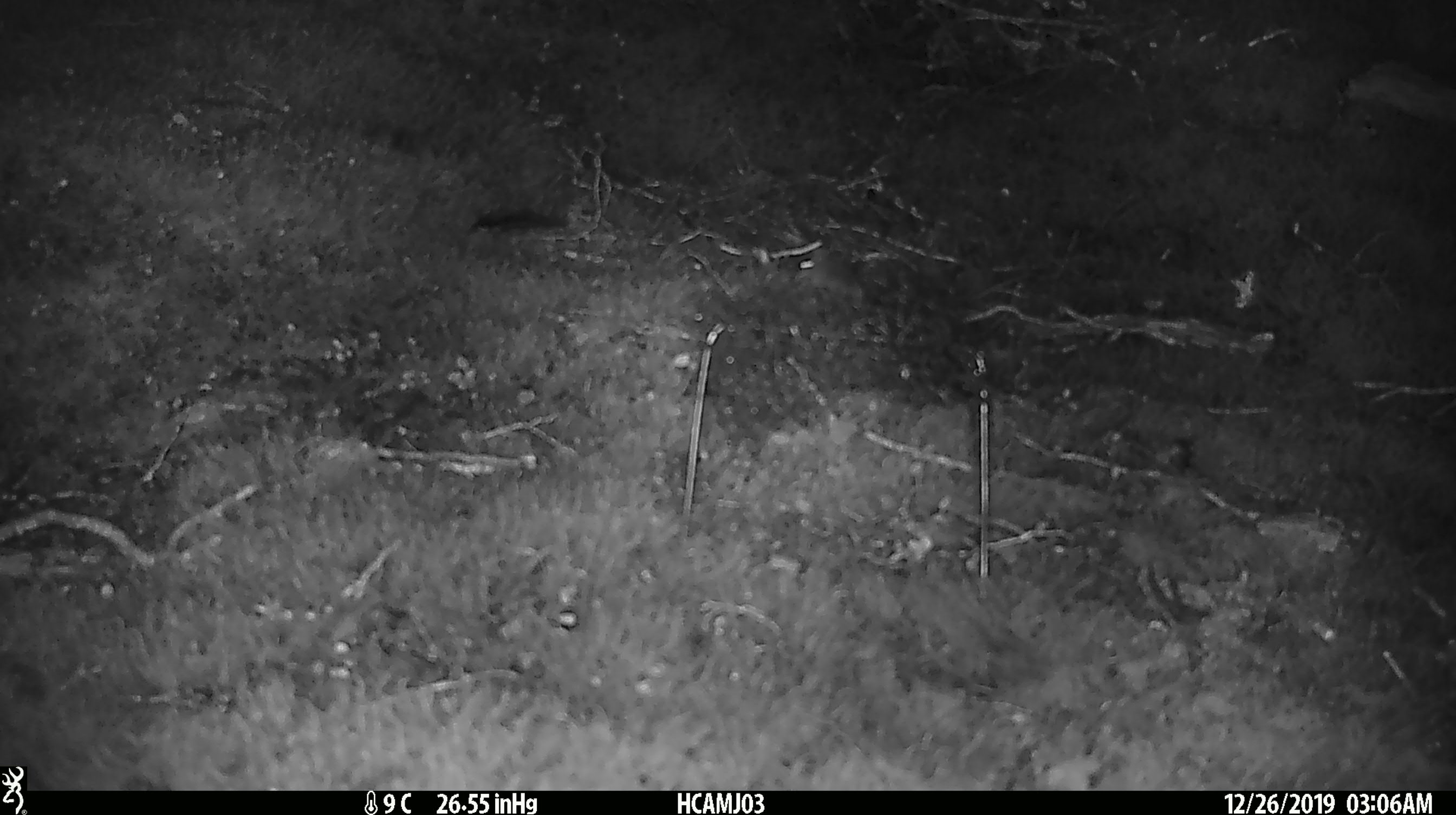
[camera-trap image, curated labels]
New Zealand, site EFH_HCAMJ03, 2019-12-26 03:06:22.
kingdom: Animalia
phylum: Chordata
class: Mammalia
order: Rodentia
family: Muridae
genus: Mus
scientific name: Mus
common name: mouse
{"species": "mouse (Mus)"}